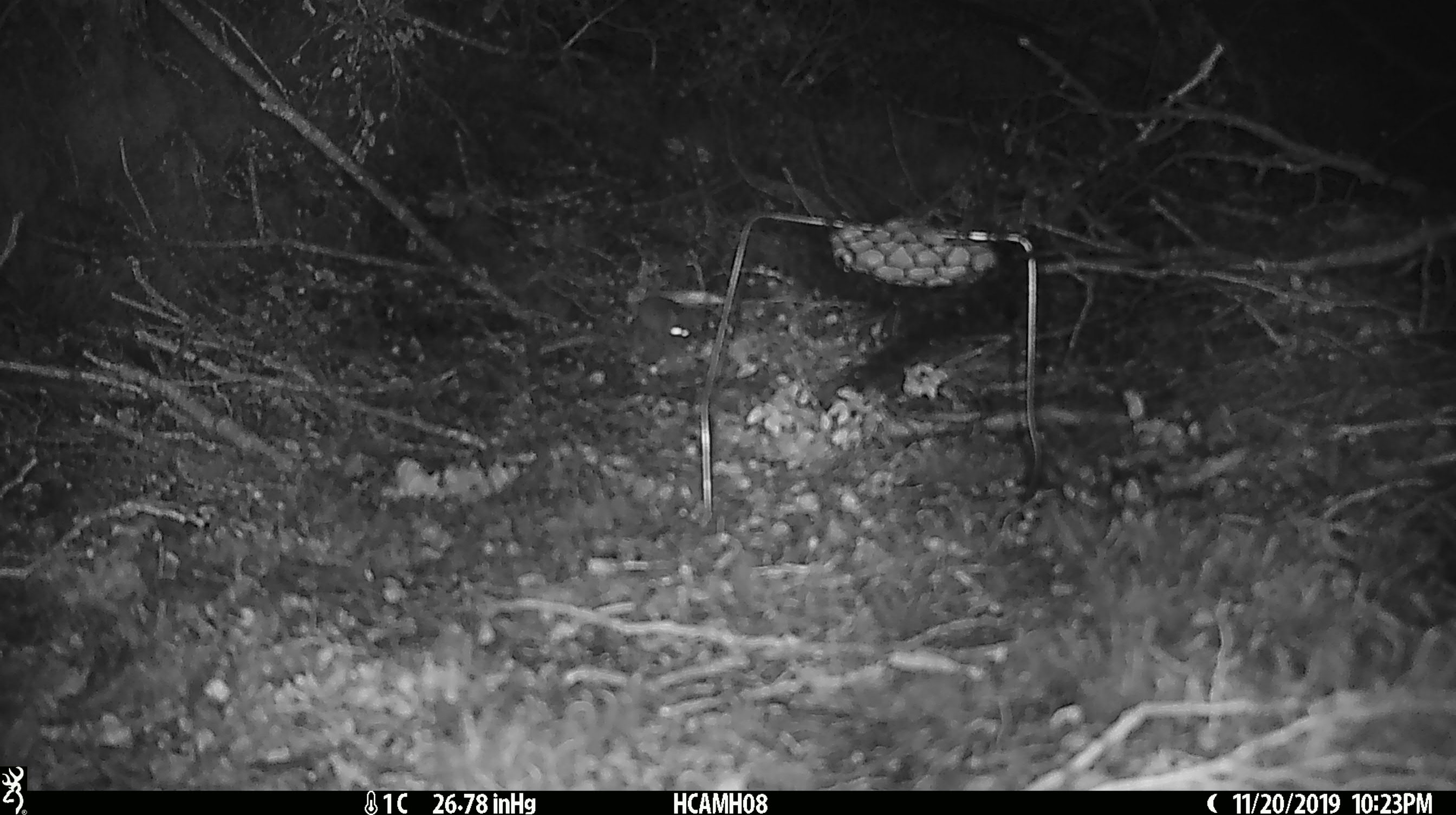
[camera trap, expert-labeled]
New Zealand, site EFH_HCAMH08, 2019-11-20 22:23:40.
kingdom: Animalia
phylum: Chordata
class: Mammalia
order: Rodentia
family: Muridae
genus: Mus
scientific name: Mus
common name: mouse